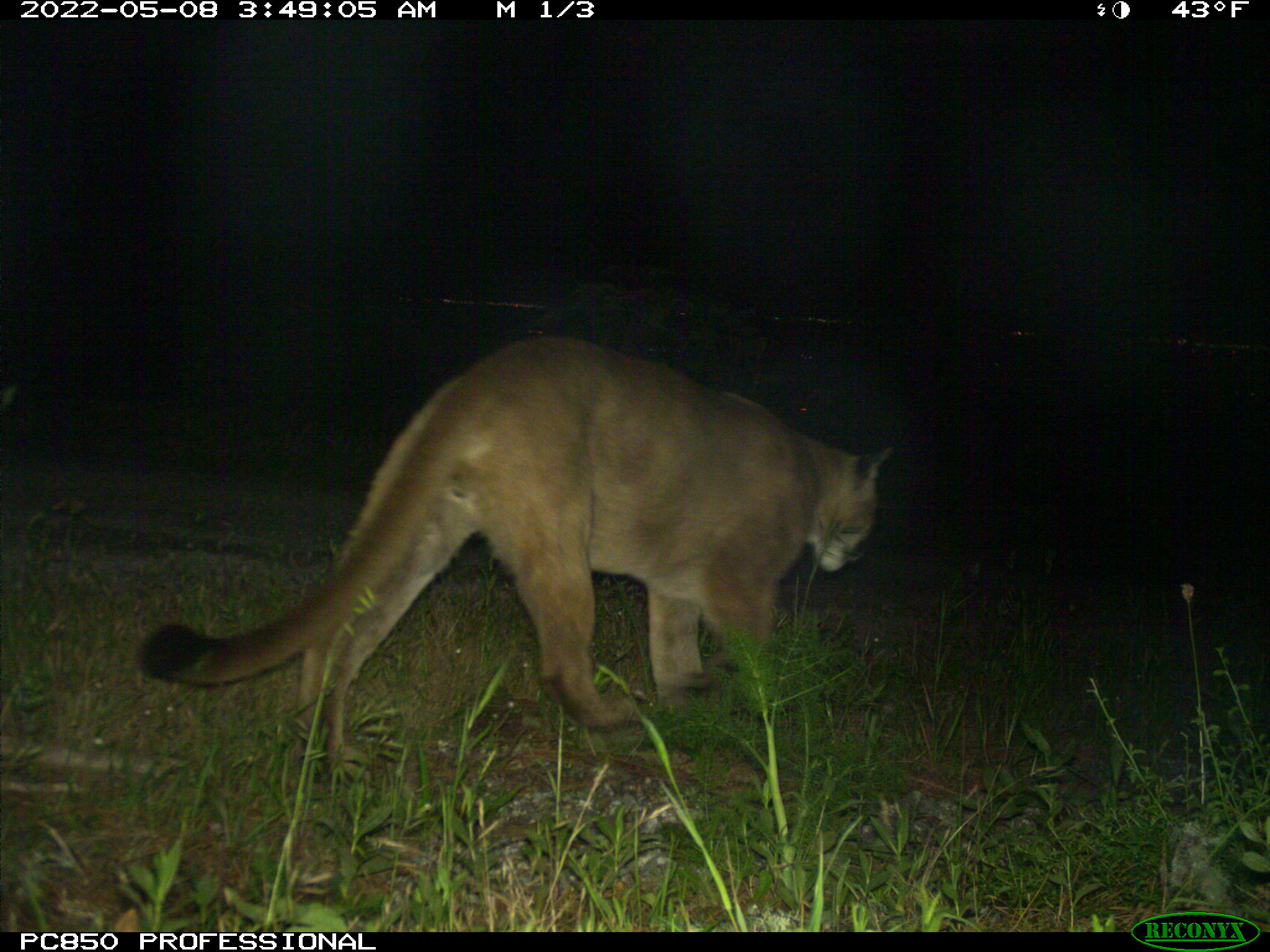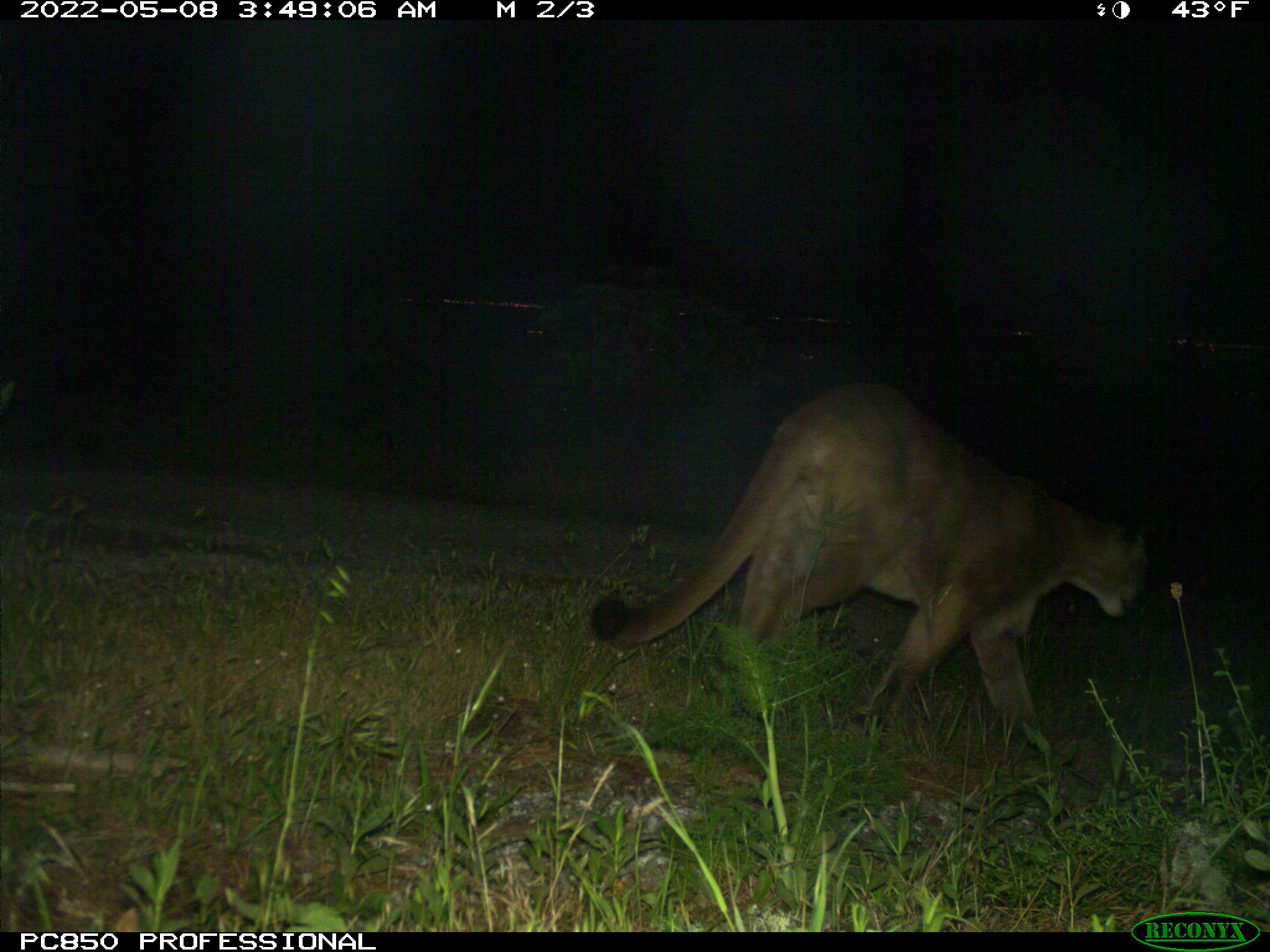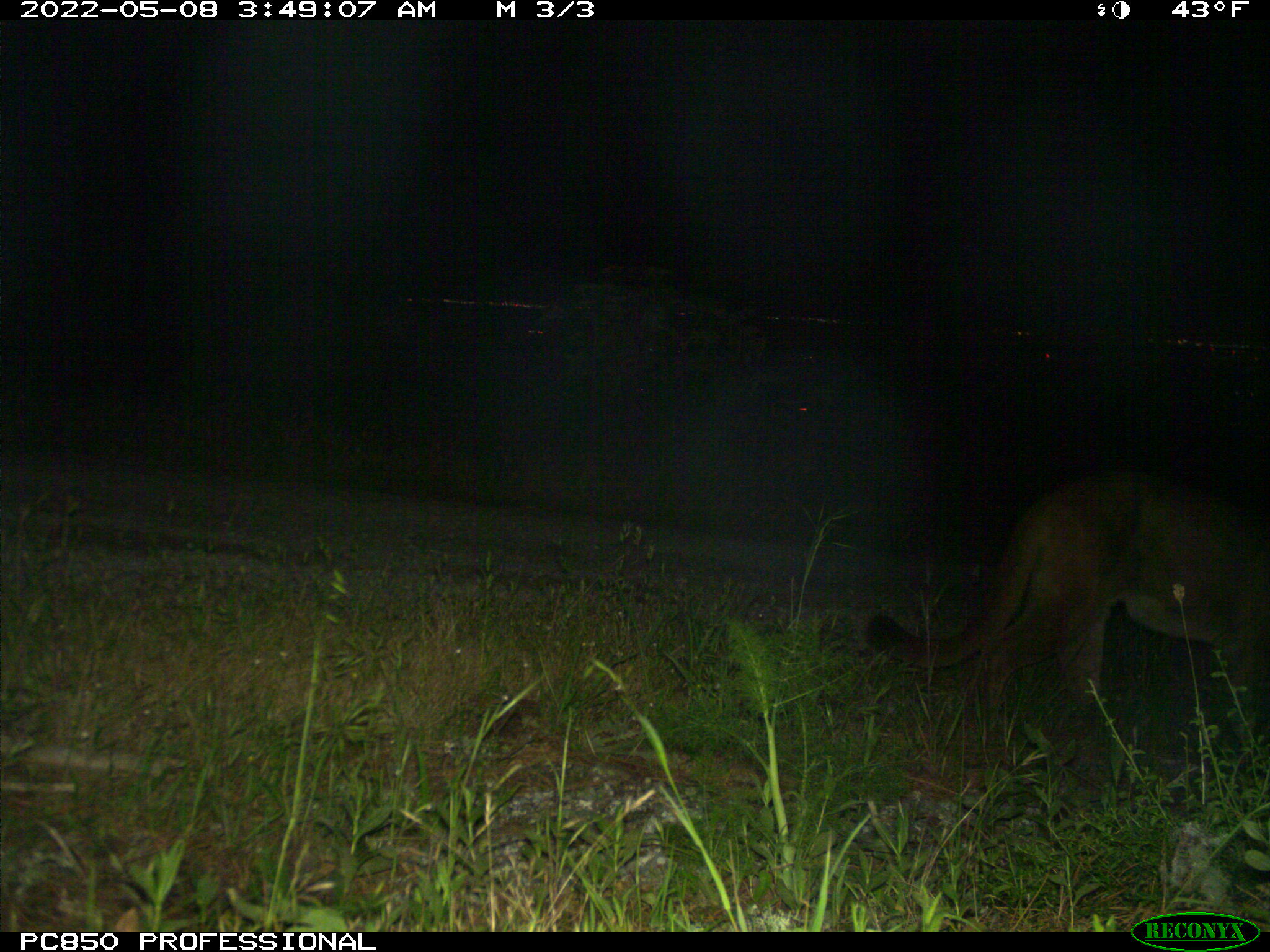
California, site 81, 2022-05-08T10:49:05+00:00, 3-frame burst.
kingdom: Animalia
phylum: Chordata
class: Mammalia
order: Carnivora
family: Felidae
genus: Puma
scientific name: Puma concolor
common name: puma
Puma (Puma concolor).